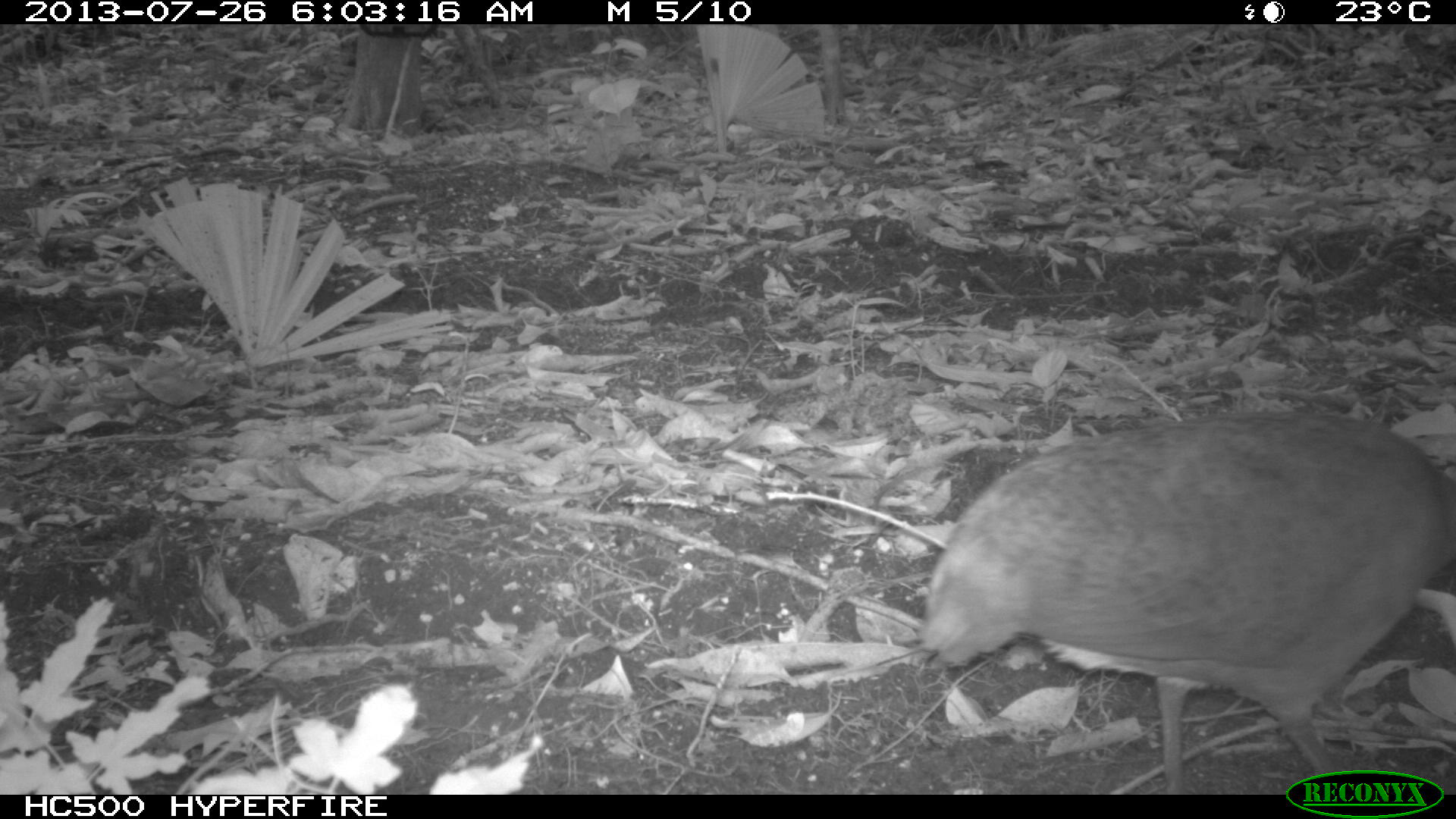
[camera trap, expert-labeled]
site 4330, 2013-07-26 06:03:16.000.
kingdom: Animalia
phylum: Chordata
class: Aves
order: Tinamiformes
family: Tinamidae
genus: Tinamus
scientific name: Tinamus major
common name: great tinamou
Tinamus major (great tinamou), count 1.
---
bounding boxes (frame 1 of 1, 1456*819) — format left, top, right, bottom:
tinamus major: 913, 409, 1456, 794